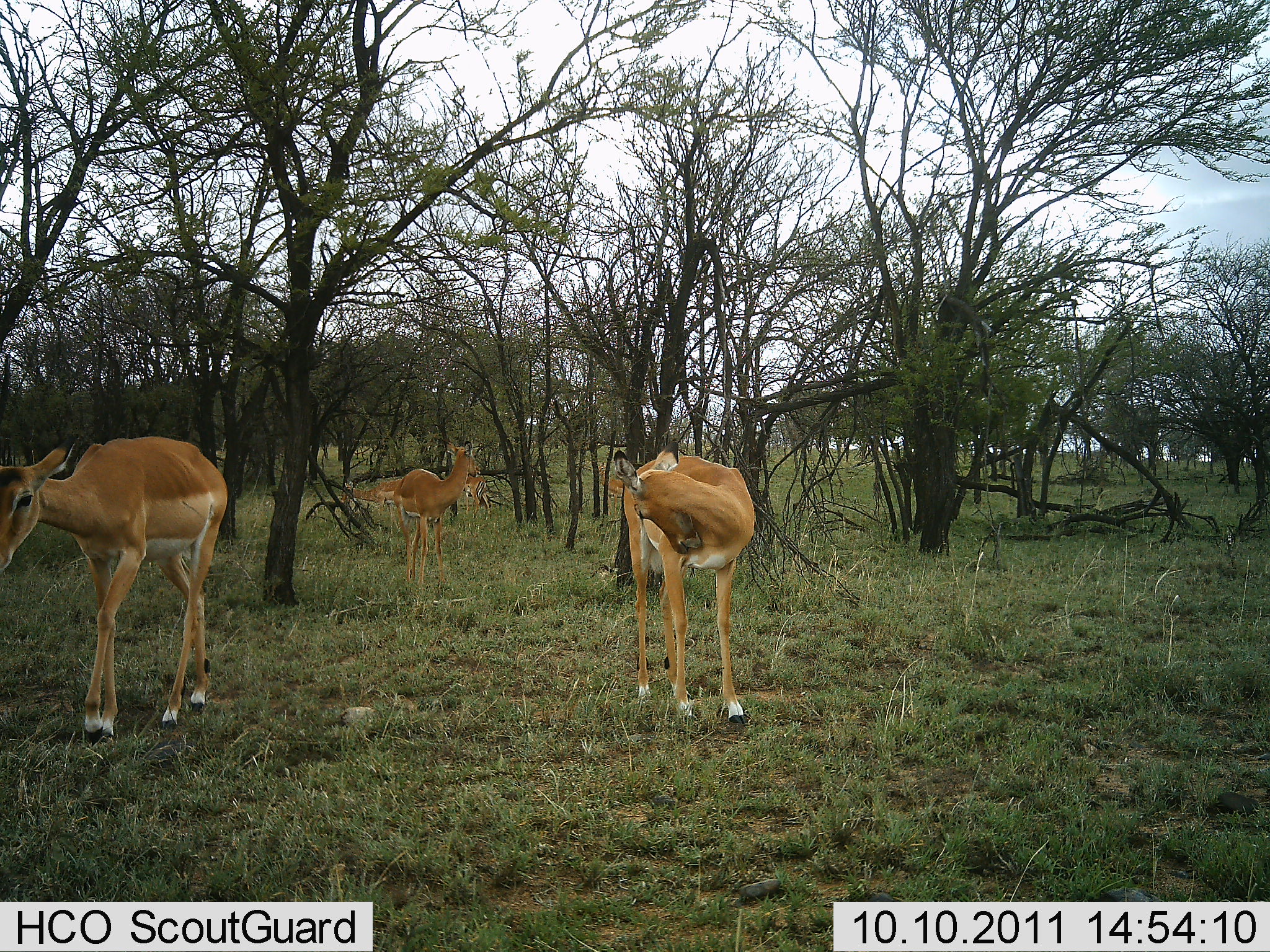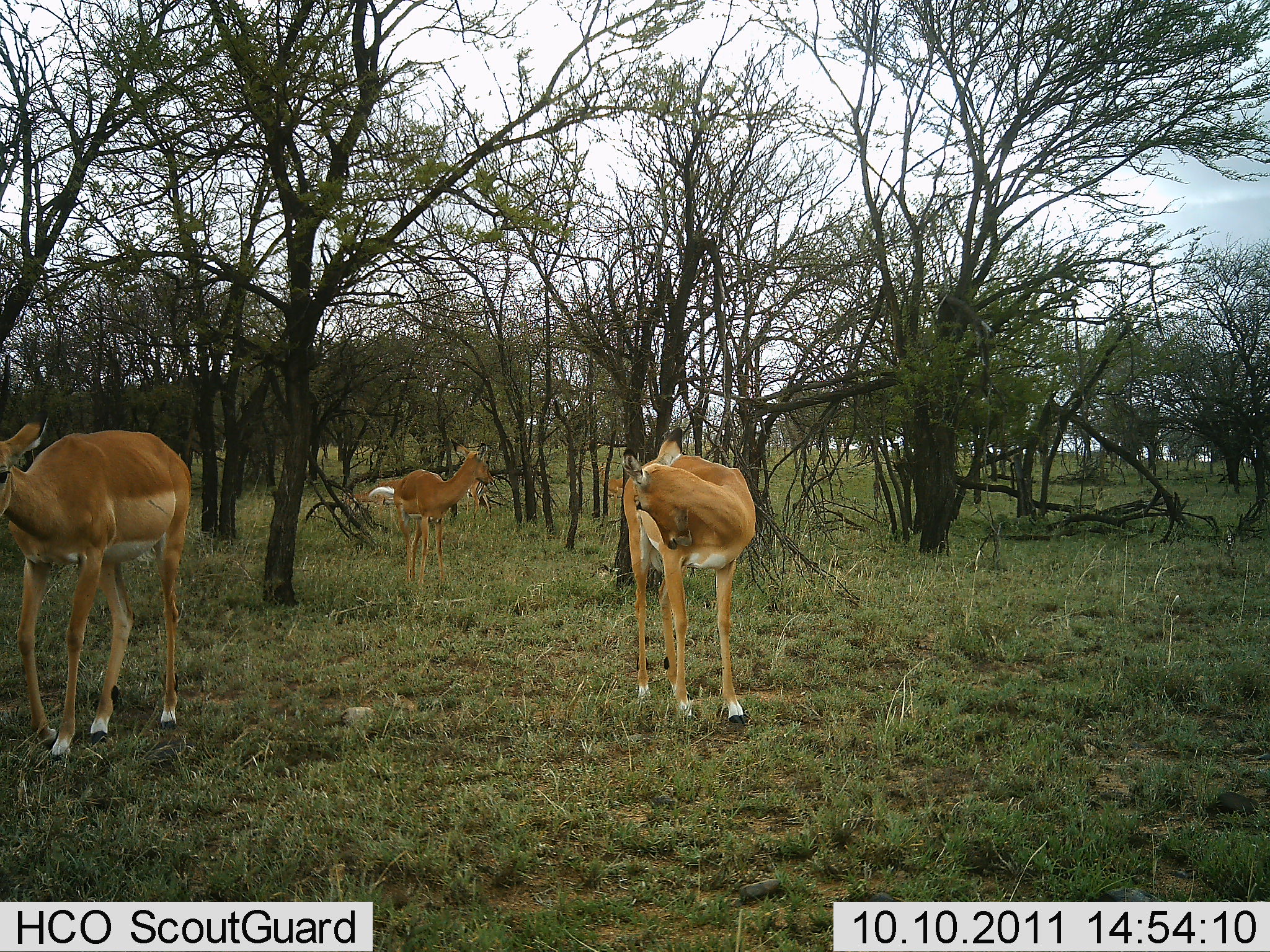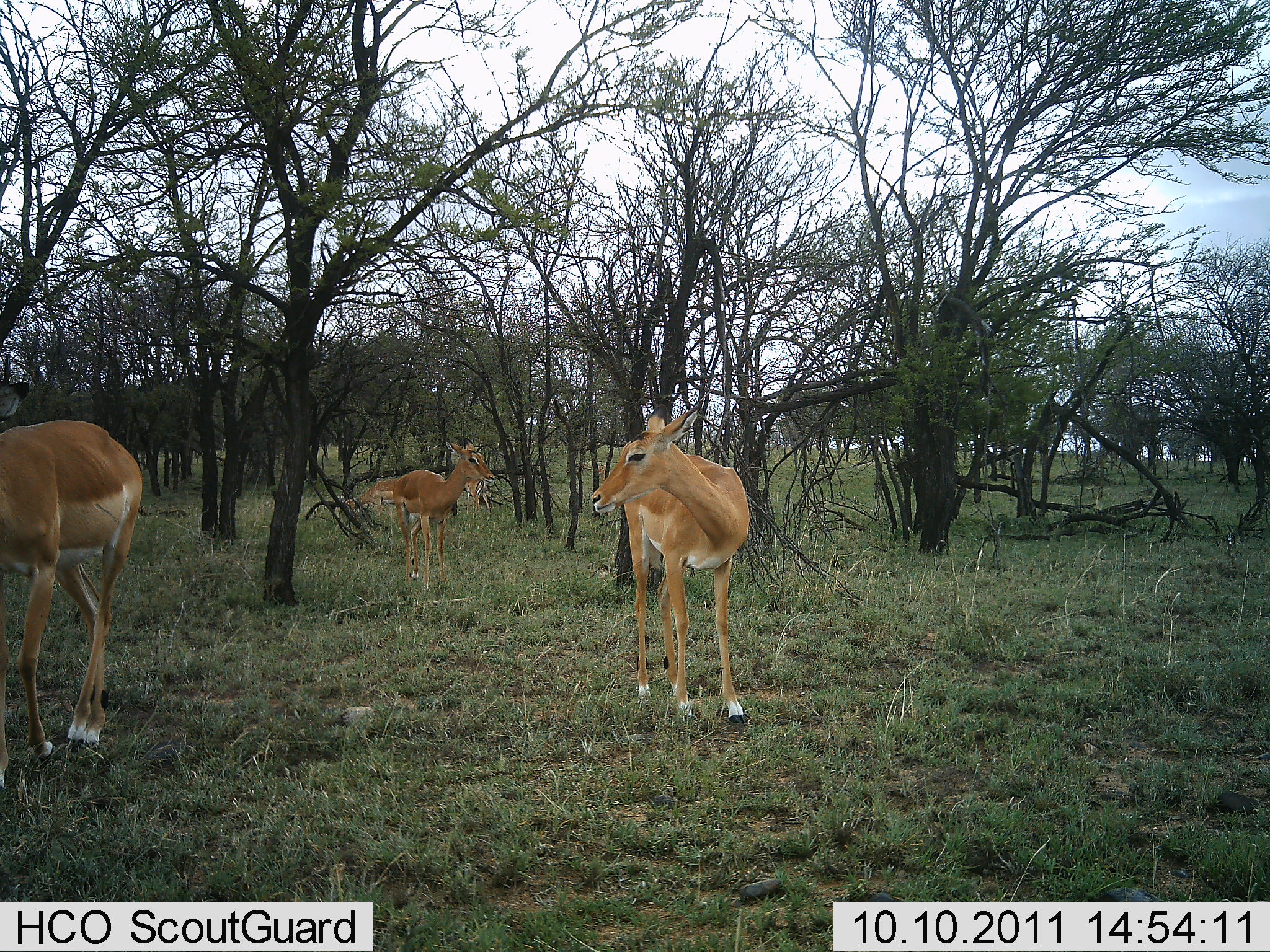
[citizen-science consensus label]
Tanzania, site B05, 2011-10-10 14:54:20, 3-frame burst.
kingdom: Animalia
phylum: Chordata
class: Mammalia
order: Artiodactyla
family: Bovidae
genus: Aepyceros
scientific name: Aepyceros melampus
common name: impala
Impala (Aepyceros melampus), count 3. Behavior (volunteer vote fractions): standing 100%, resting 0%, moving 0%, interacting 9%. Young present (vote fraction): 0%. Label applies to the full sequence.